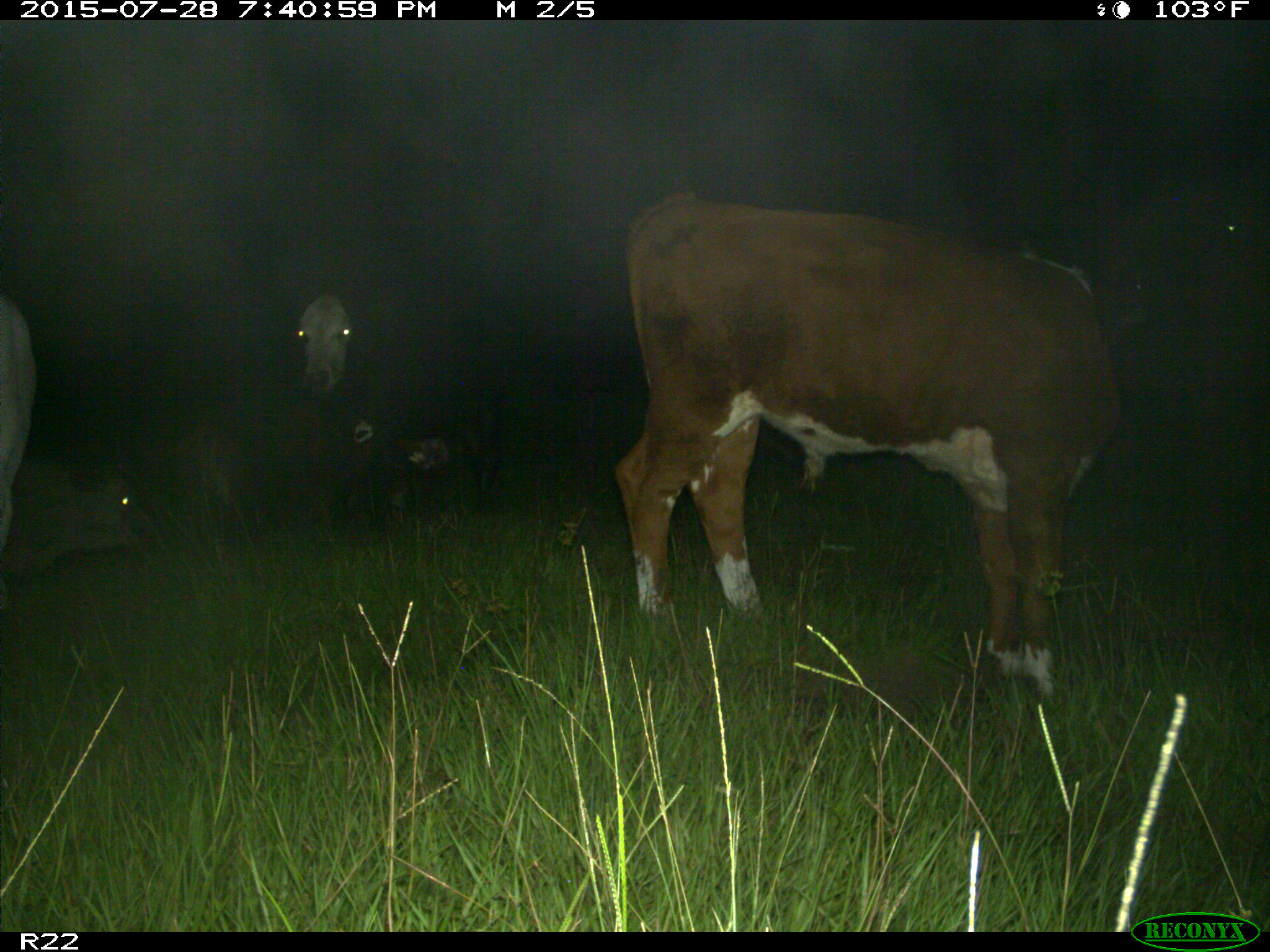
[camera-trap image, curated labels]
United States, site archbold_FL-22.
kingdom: Animalia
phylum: Chordata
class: Mammalia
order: Artiodactyla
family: Bovidae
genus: Bos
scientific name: Bos taurus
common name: domestic cow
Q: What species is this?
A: Bos taurus (domestic cow).